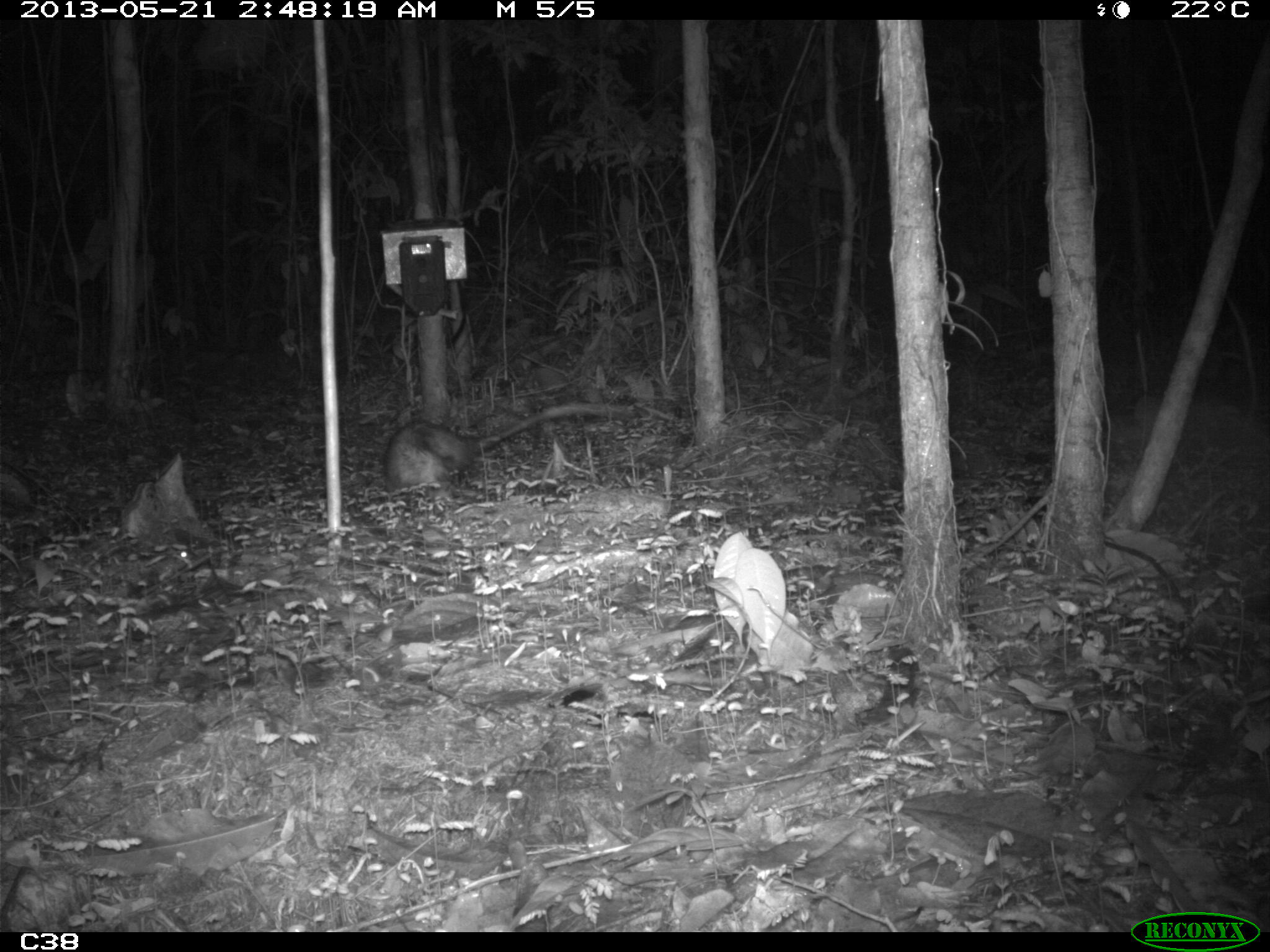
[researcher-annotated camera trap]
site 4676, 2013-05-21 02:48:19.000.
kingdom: Animalia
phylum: Chordata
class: Mammalia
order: Didelphimorphia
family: Didelphidae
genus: Didelphis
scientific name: Didelphis marsupialis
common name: southern opossum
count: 1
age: adult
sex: female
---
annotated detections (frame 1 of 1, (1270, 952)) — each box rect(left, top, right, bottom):
didelphis marsupialis: rect(380, 396, 639, 512)